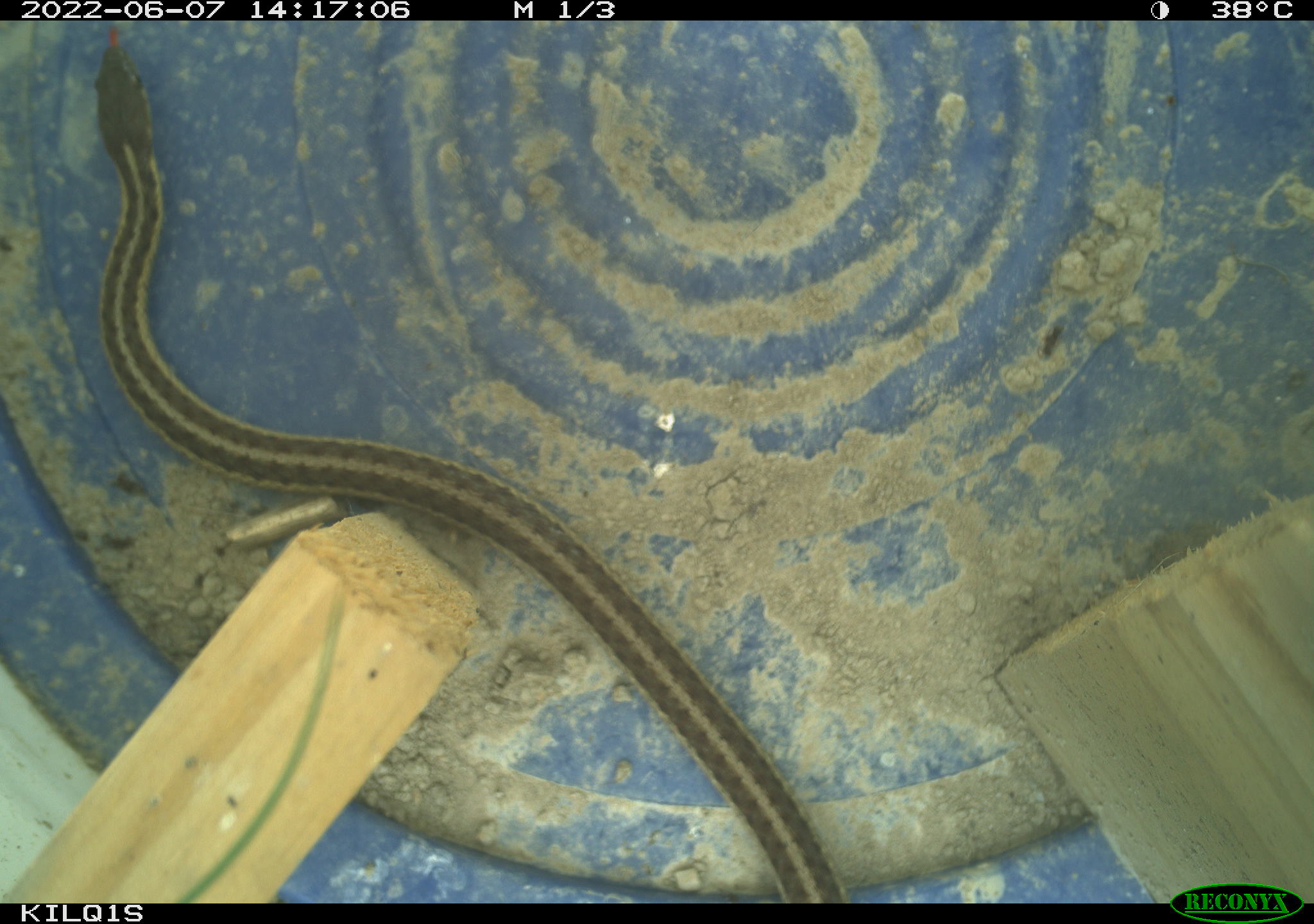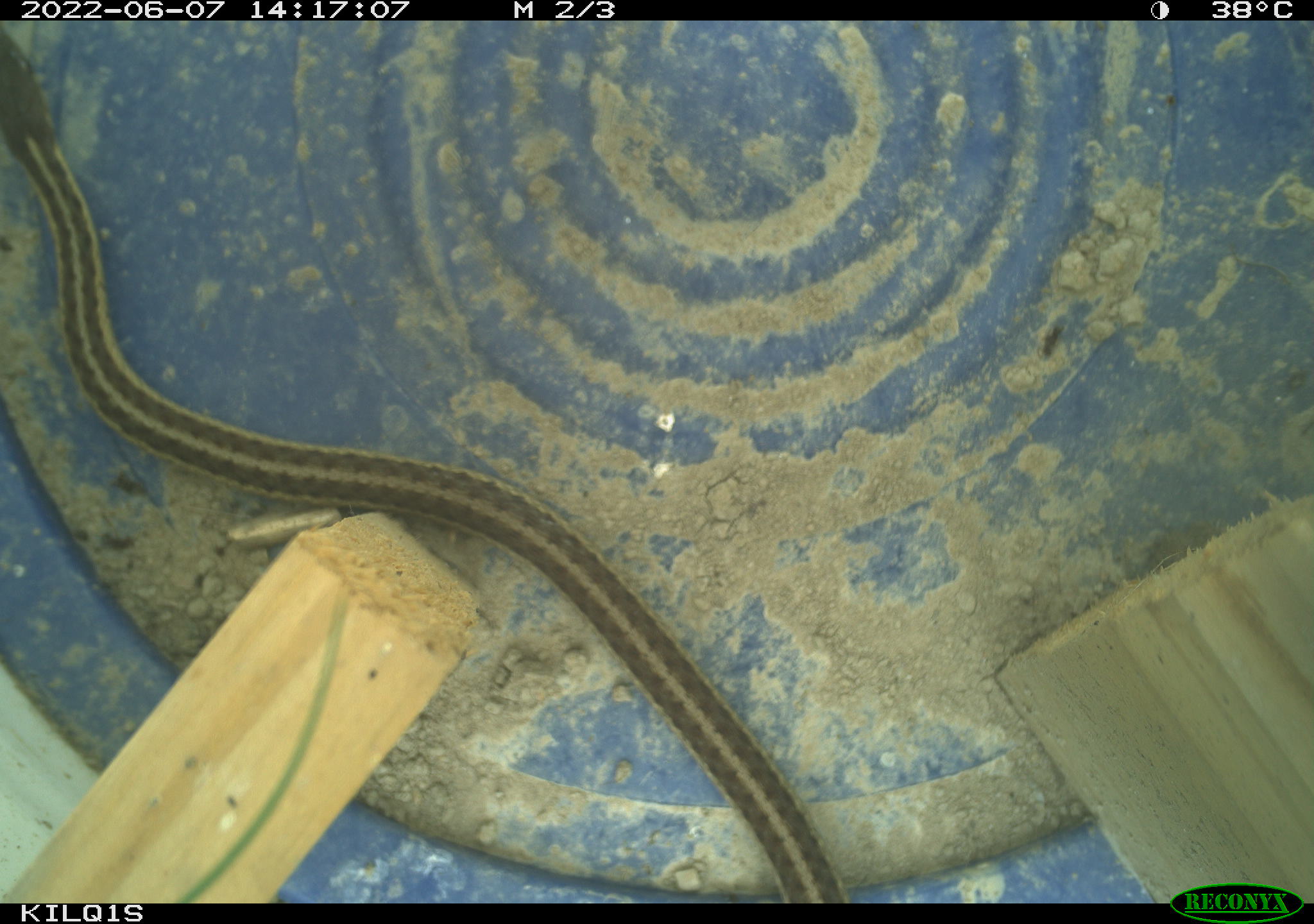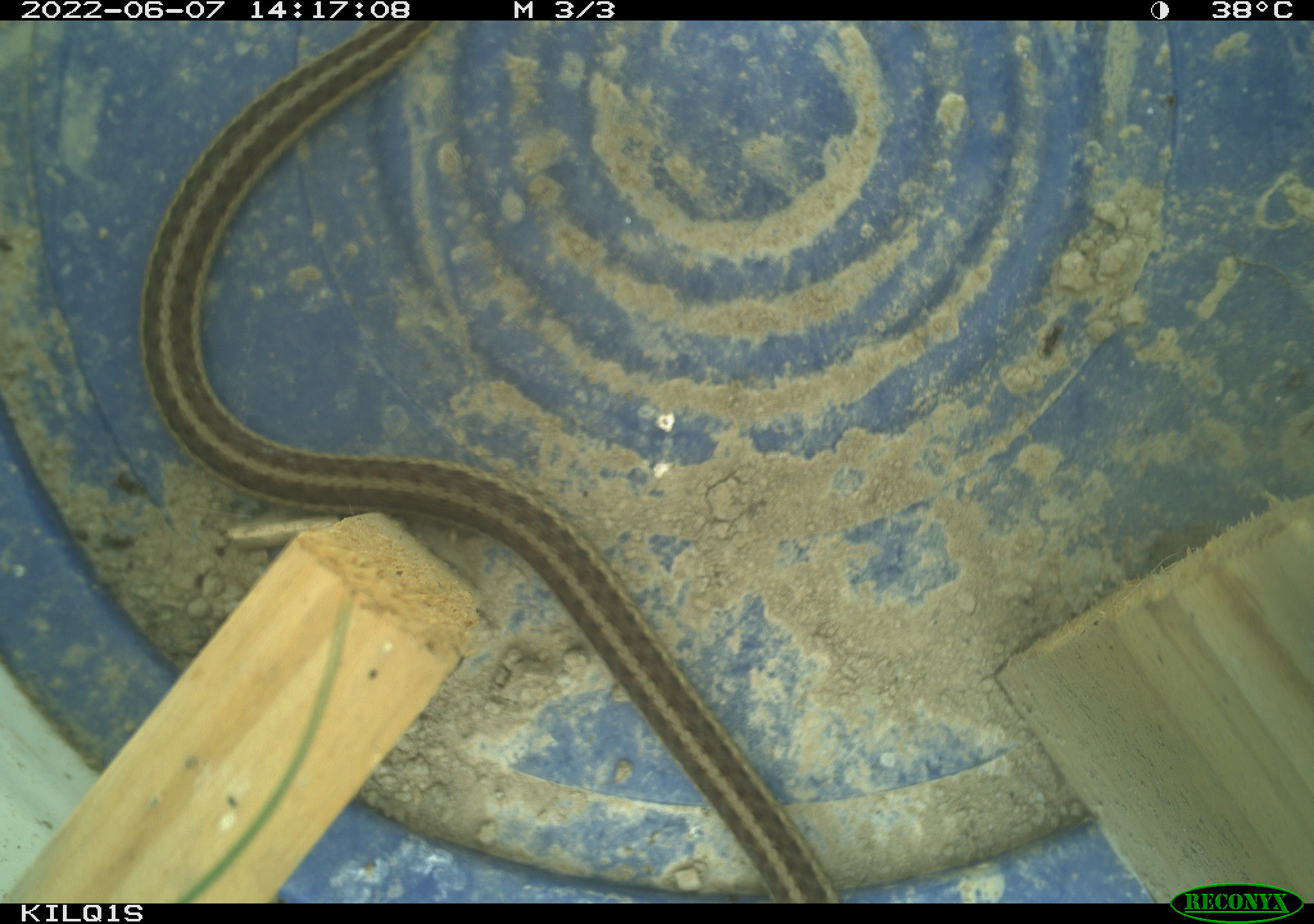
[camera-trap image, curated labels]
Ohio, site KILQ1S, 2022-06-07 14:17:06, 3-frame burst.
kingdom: Animalia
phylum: Chordata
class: Reptilia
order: Squamata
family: Colubridae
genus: Thamnophis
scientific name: Thamnophis sirtalis sirtalis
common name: eastern gartersnake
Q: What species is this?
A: Eastern gartersnake (Thamnophis sirtalis sirtalis).